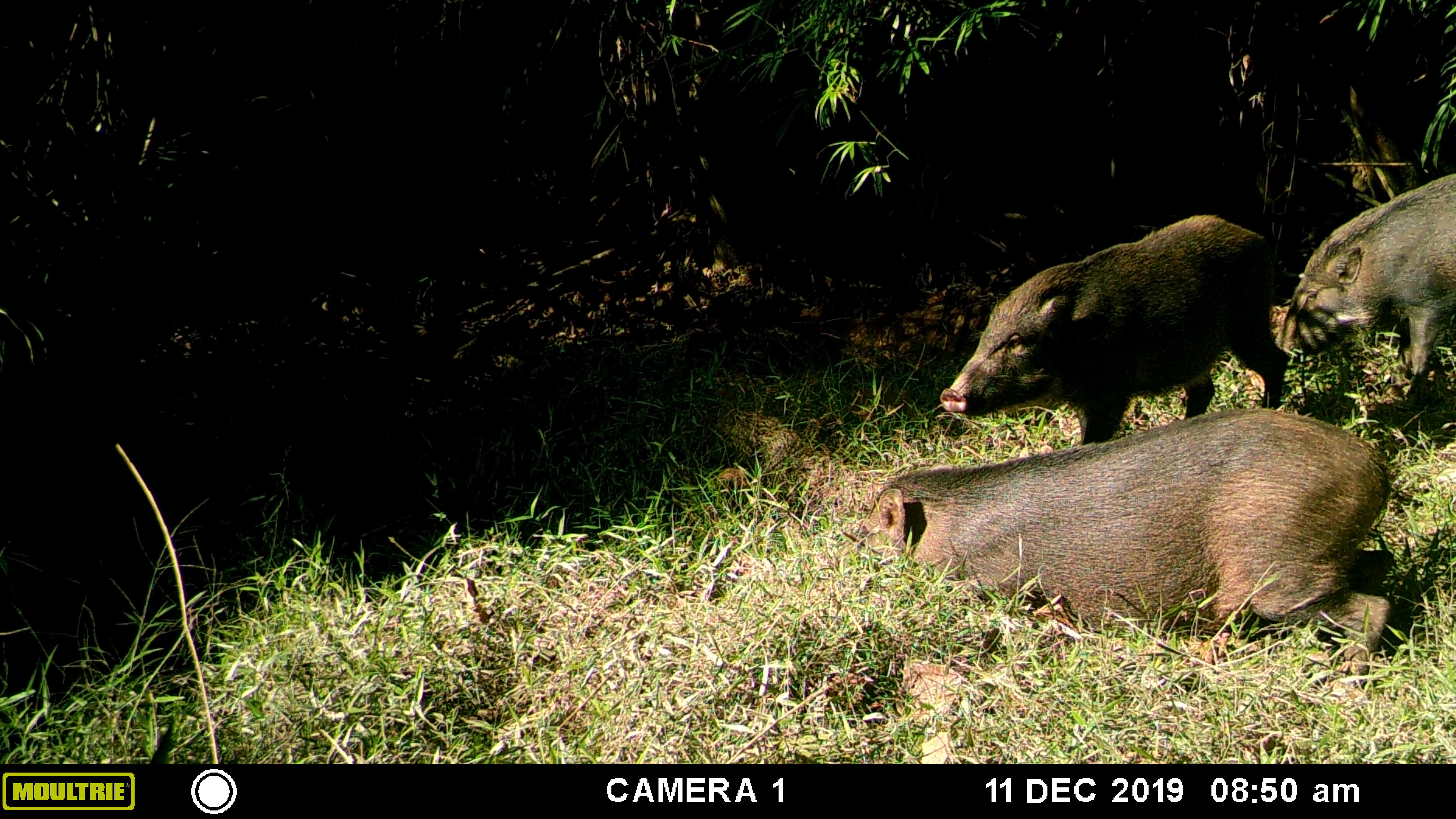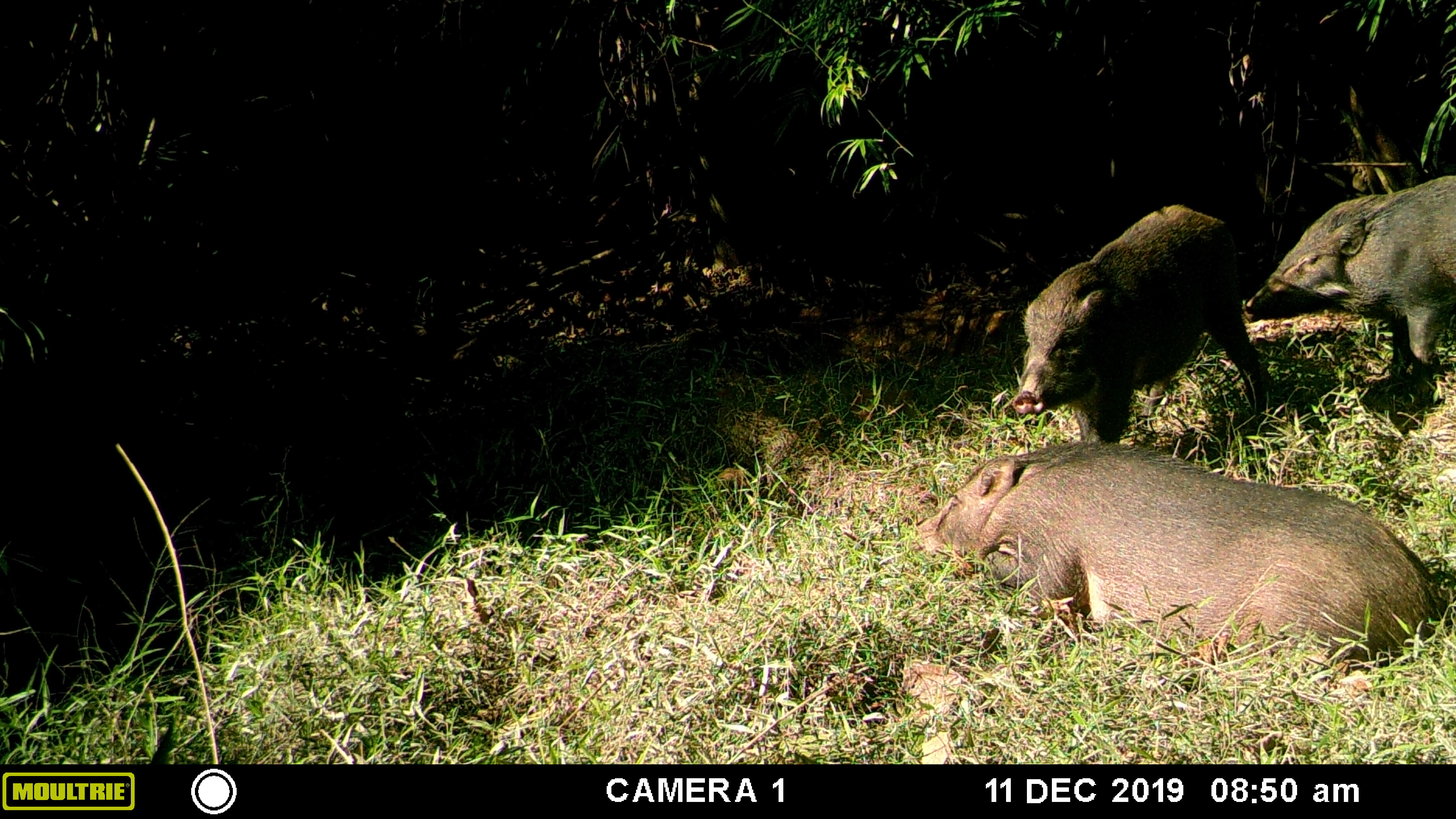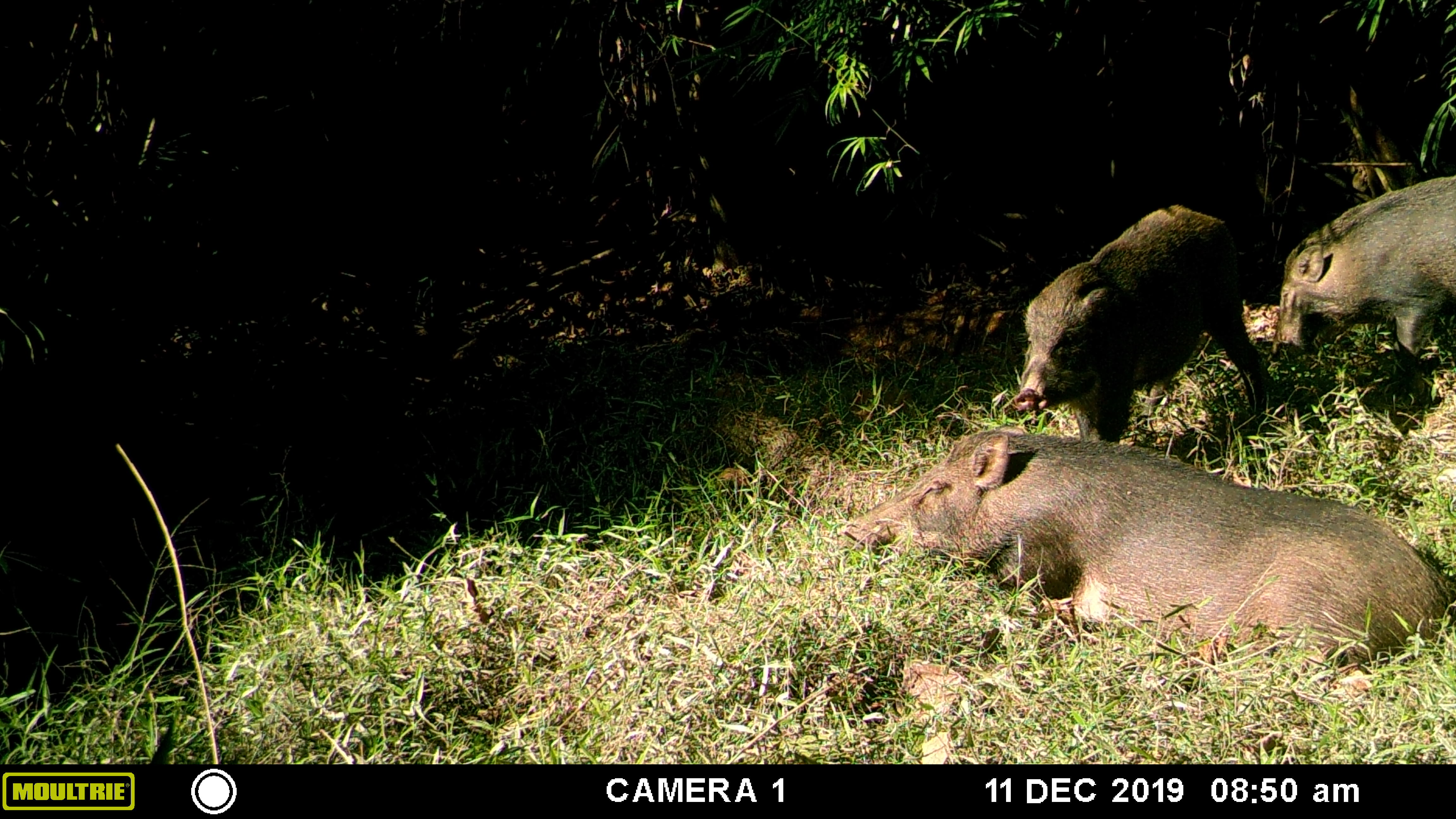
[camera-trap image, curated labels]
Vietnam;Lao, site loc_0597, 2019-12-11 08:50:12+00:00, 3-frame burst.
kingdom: Animalia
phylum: Chordata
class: Mammalia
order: Artiodactyla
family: Suidae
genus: Sus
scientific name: Sus scrofa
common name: eurasian wild pig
Eurasian wild pig (Sus scrofa). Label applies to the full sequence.